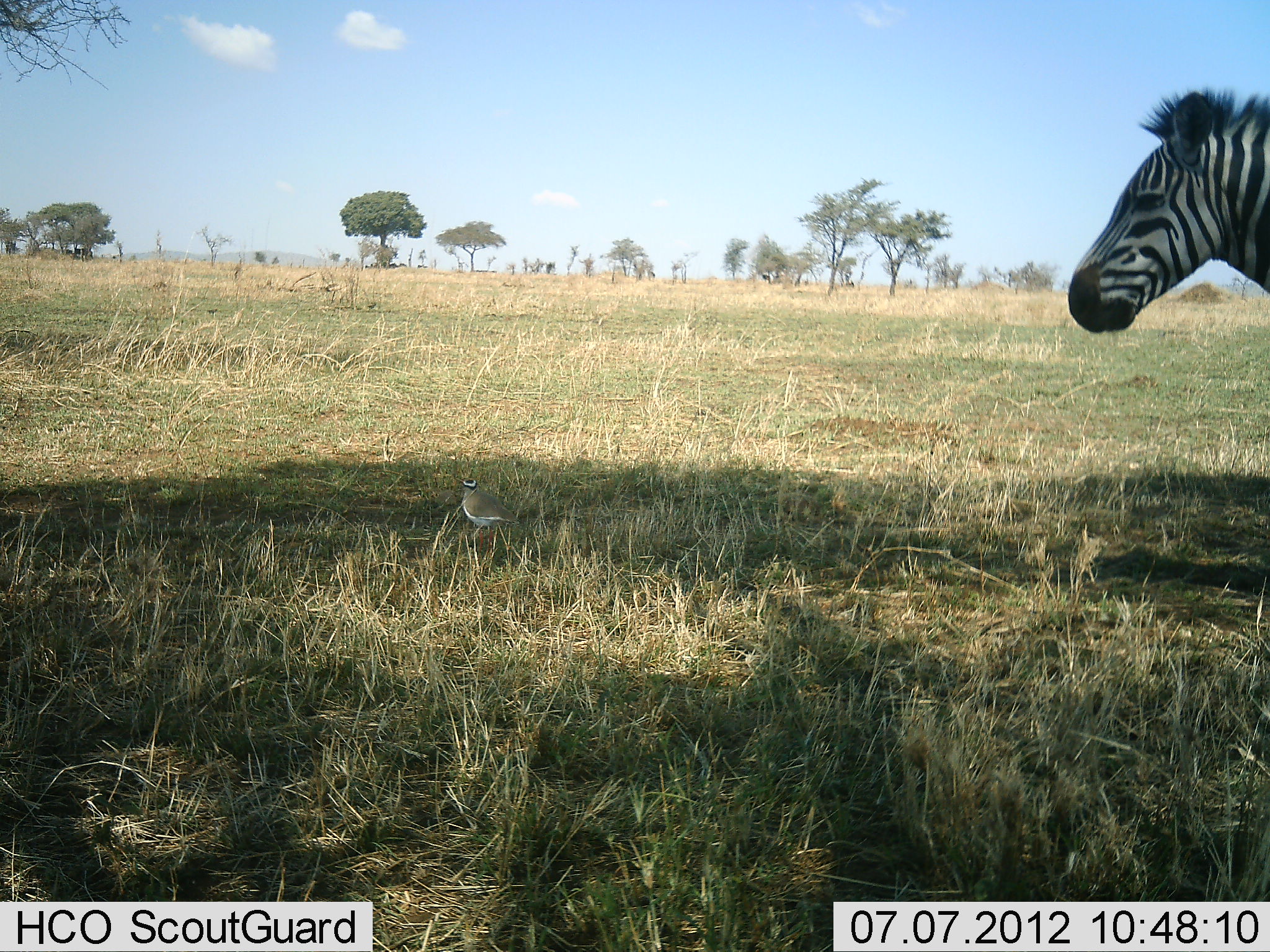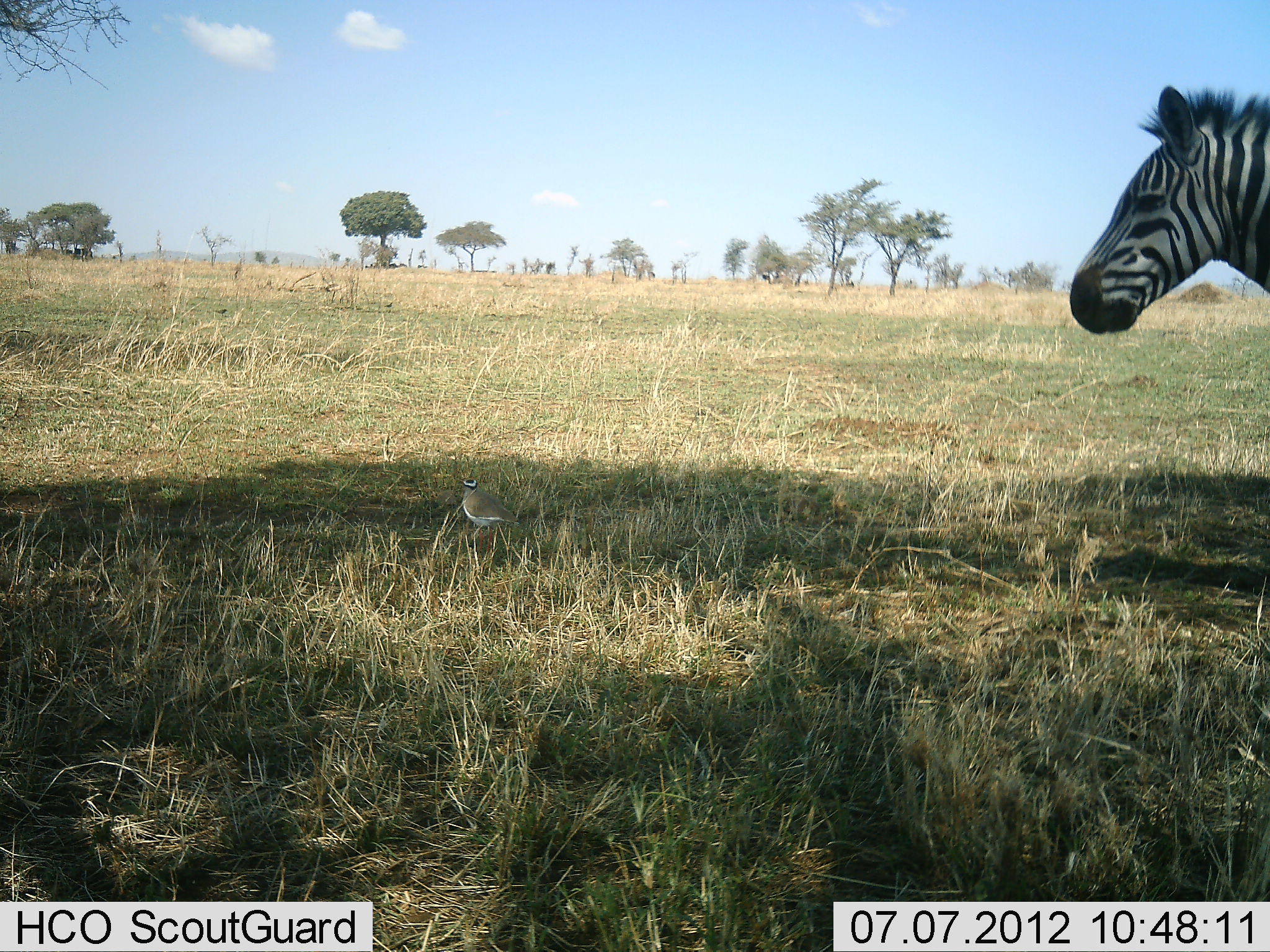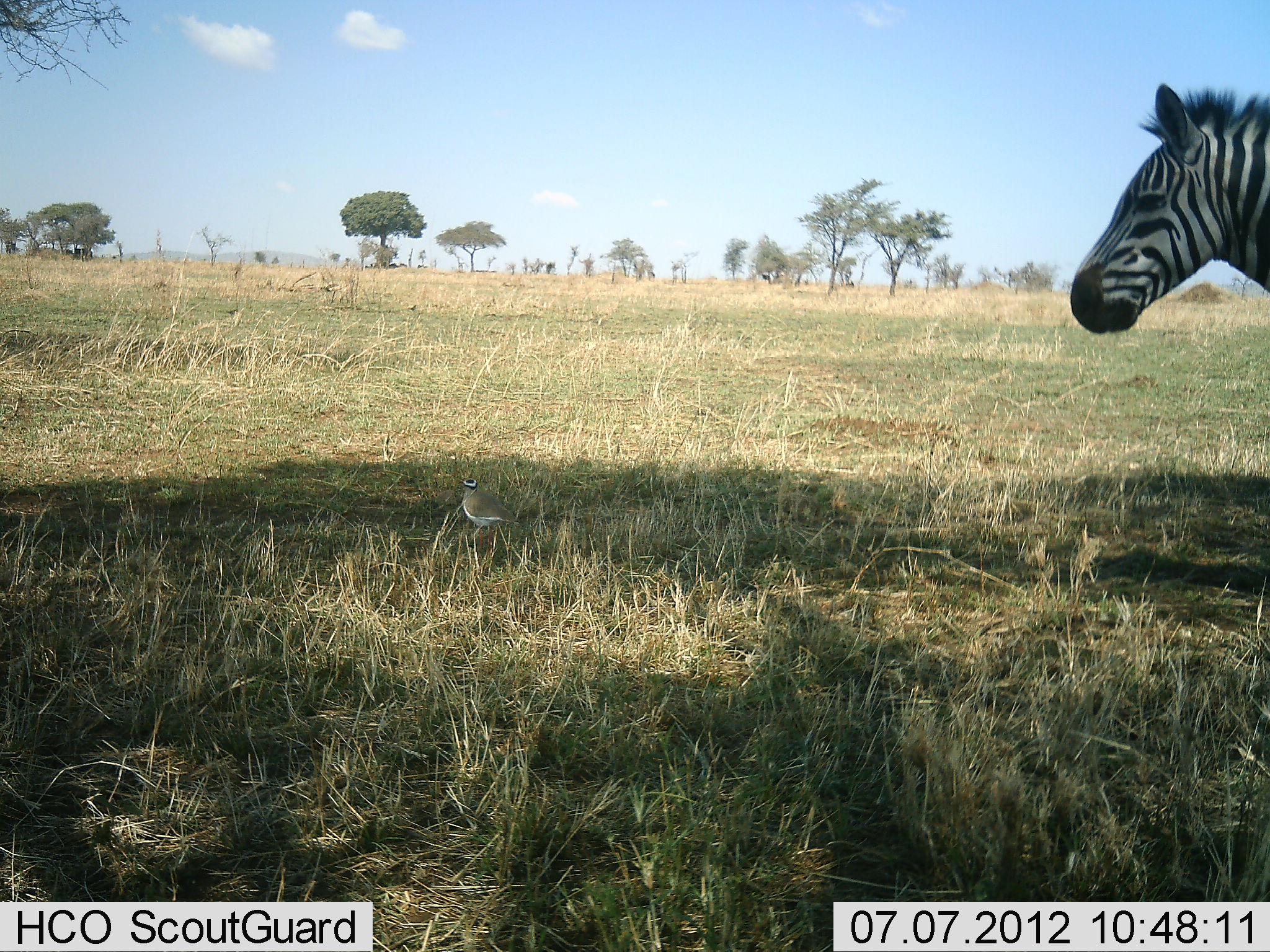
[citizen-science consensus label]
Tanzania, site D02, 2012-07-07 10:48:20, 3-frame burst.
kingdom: Animalia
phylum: Chordata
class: Aves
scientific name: Aves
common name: bird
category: otherbird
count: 1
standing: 100%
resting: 0%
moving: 30%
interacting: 0%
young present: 0%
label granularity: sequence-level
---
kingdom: Animalia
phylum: Chordata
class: Mammalia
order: Perissodactyla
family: Equidae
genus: Equus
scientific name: Equus quagga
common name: plains zebra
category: zebra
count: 1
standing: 100%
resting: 0%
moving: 0%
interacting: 0%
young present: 0%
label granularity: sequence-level